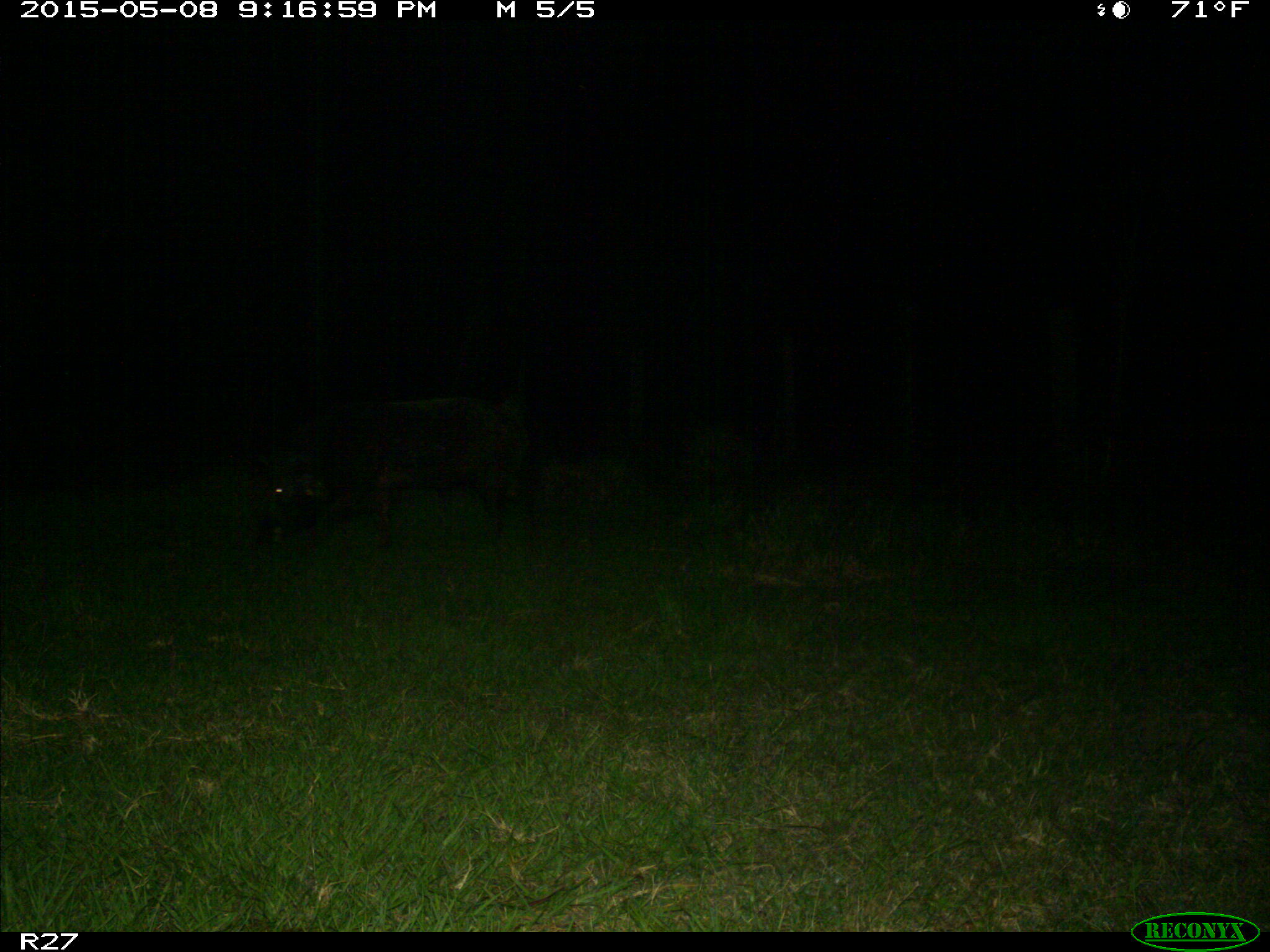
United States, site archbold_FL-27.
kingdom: Animalia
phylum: Chordata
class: Mammalia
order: Artiodactyla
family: Suidae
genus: Sus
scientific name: Sus scrofa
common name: wild boar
Sus scrofa (wild boar).